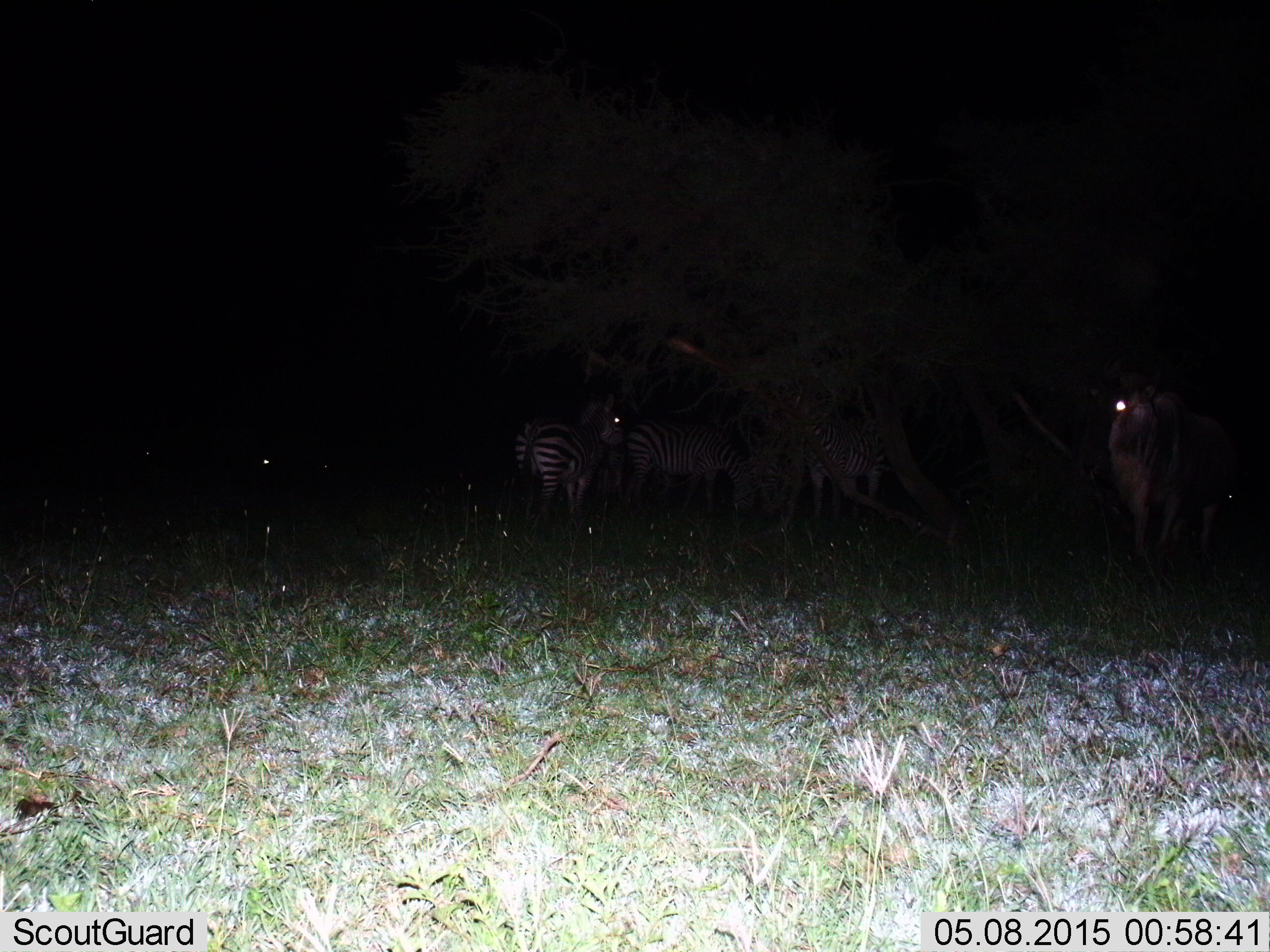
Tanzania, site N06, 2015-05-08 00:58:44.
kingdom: Animalia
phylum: Chordata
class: Mammalia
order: Perissodactyla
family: Equidae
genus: Equus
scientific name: Equus quagga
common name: plains zebra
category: zebra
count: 4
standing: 88%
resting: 12%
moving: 0%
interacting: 6%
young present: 0%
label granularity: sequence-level